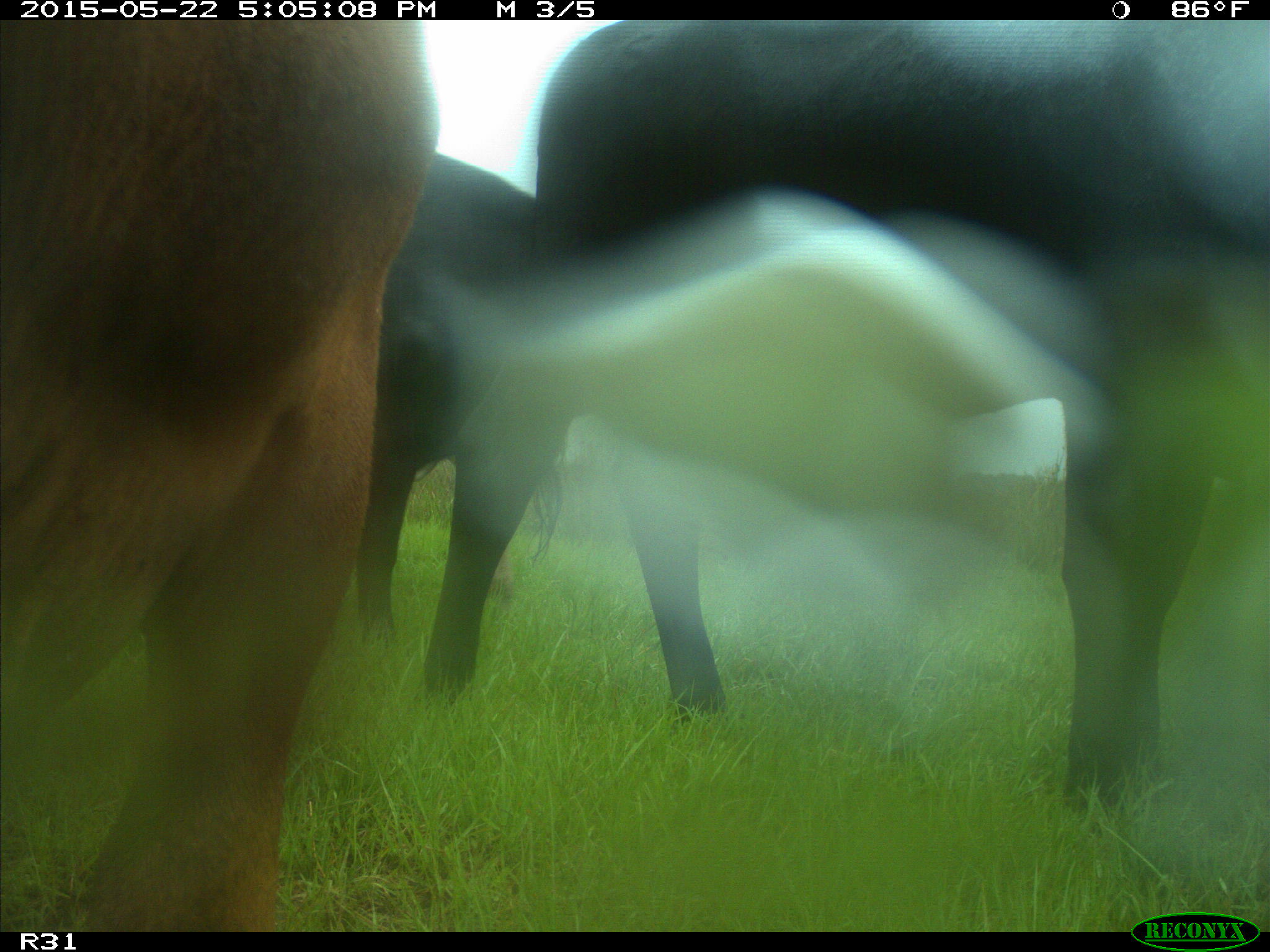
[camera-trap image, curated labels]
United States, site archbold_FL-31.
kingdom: Animalia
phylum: Chordata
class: Mammalia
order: Artiodactyla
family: Bovidae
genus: Bos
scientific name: Bos taurus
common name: domestic cow